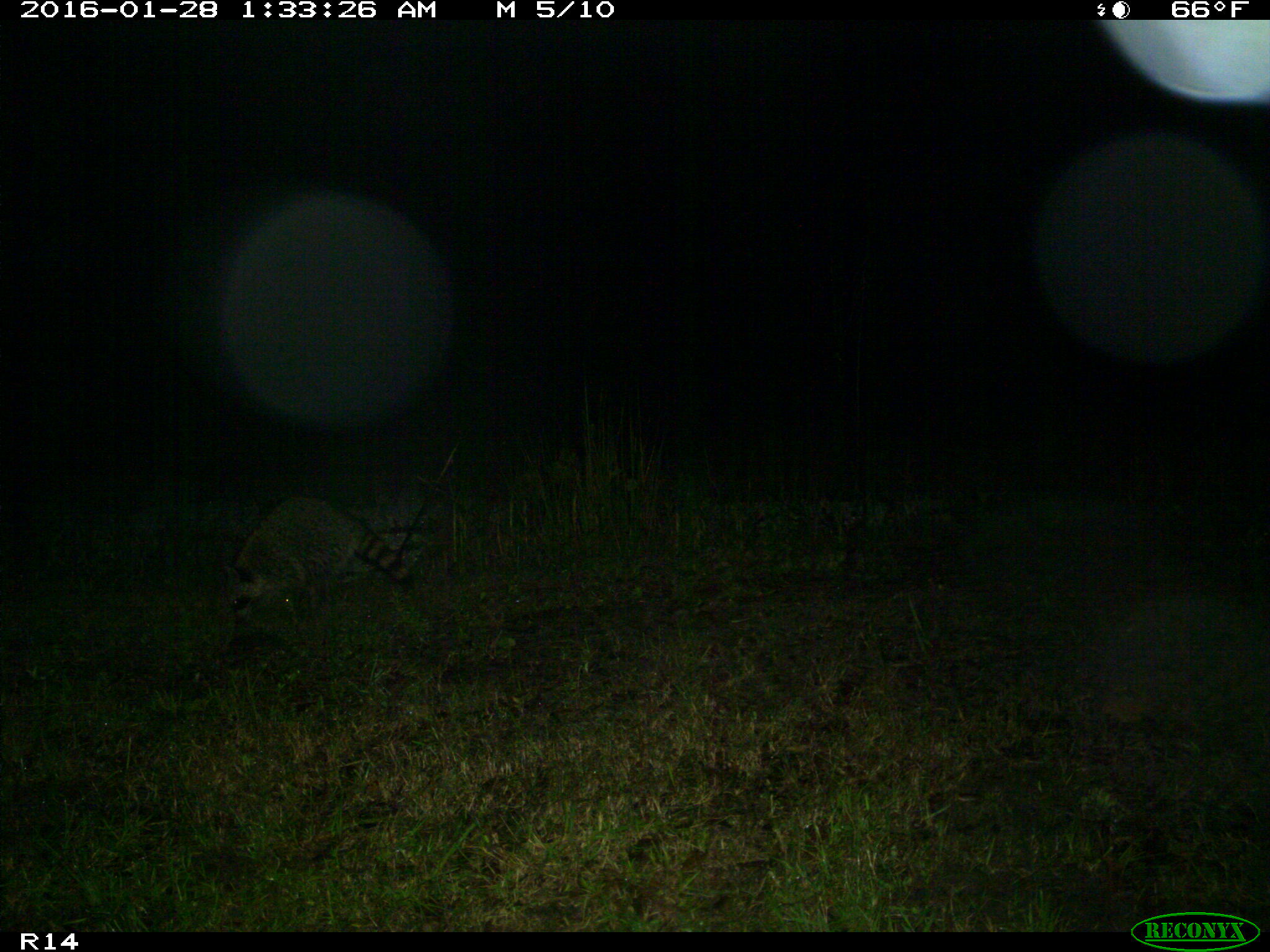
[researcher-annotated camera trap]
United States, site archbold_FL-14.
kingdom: Animalia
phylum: Chordata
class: Mammalia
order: Carnivora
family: Procyonidae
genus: Procyon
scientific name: Procyon lotor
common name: common raccoon